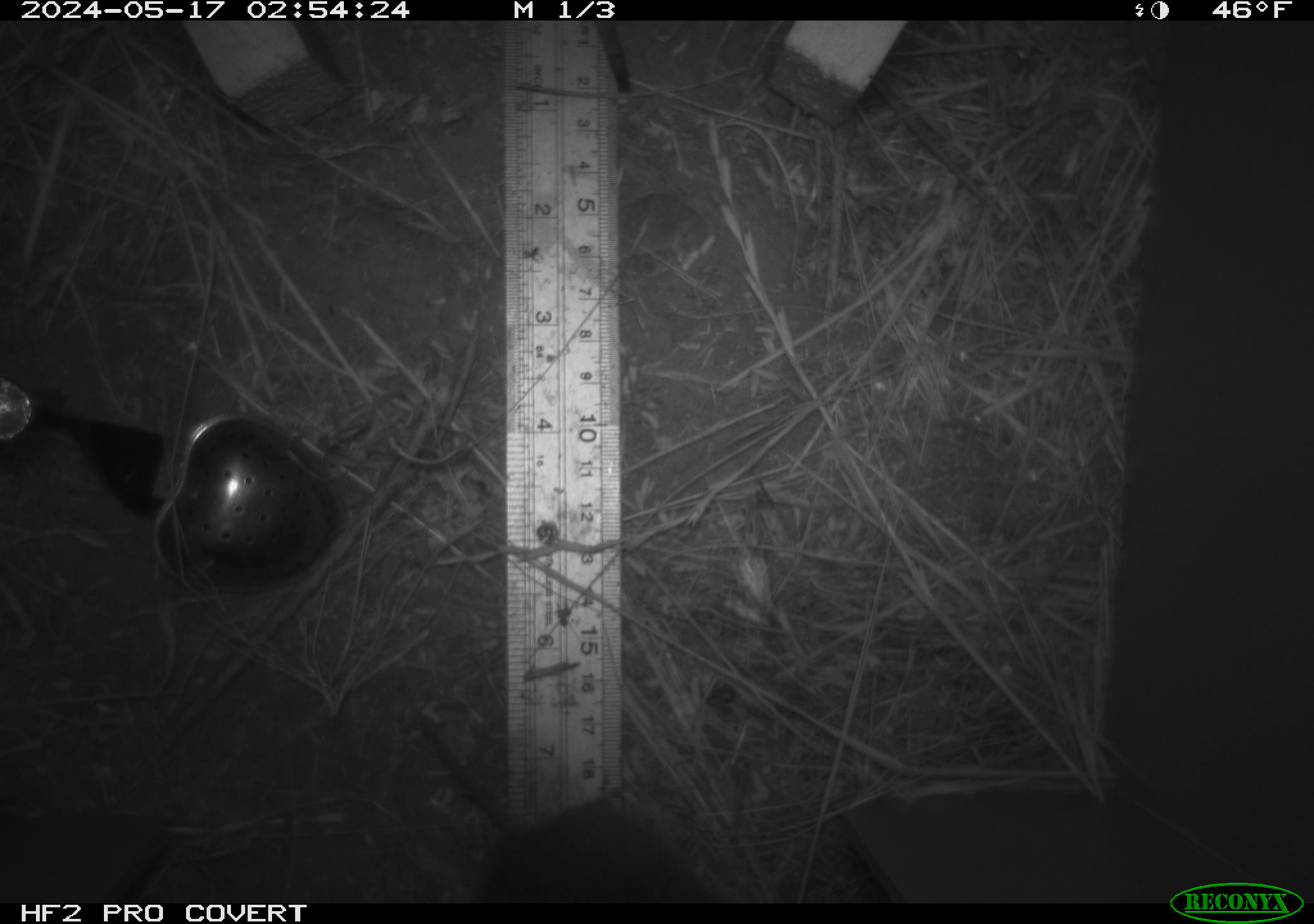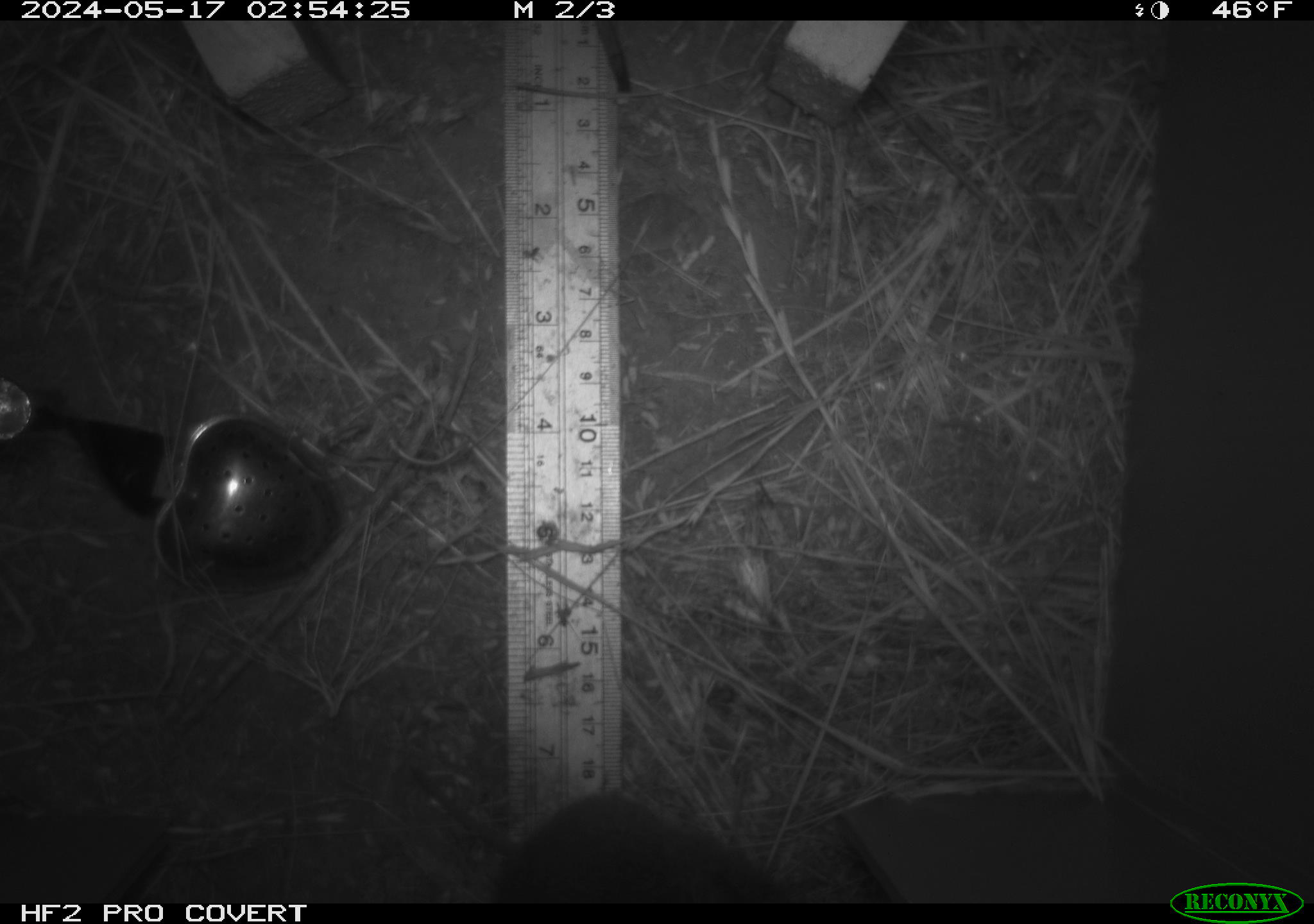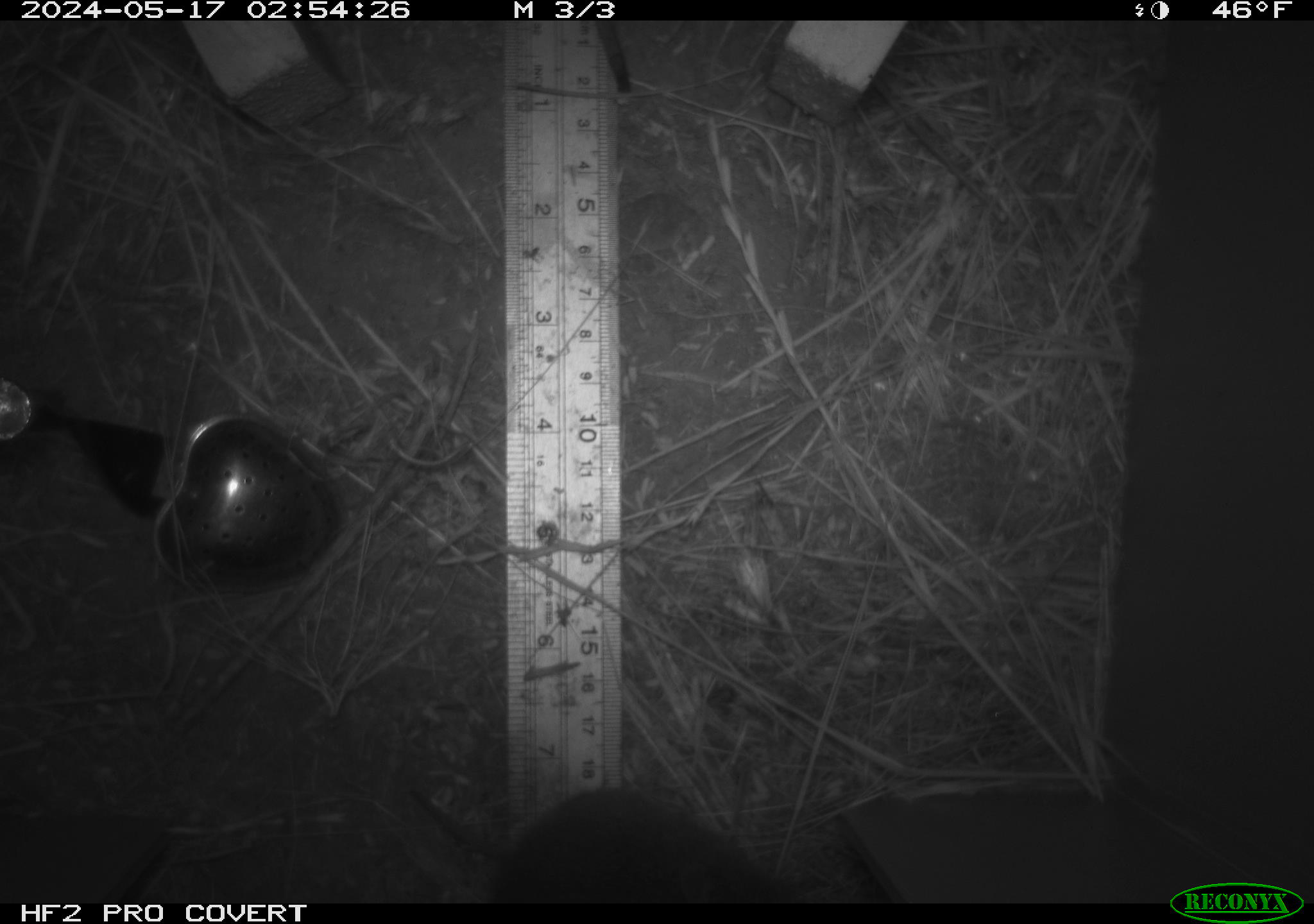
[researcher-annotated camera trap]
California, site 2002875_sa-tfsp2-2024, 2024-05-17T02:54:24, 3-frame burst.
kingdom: Animalia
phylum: Chordata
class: Mammalia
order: Rodentia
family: Cricetidae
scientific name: Arvicolinae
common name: voles, lemmings, and muskrats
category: arvicolinae subfamily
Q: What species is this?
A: Arvicolinae subfamily (voles, lemmings, and muskrats) (Arvicolinae).